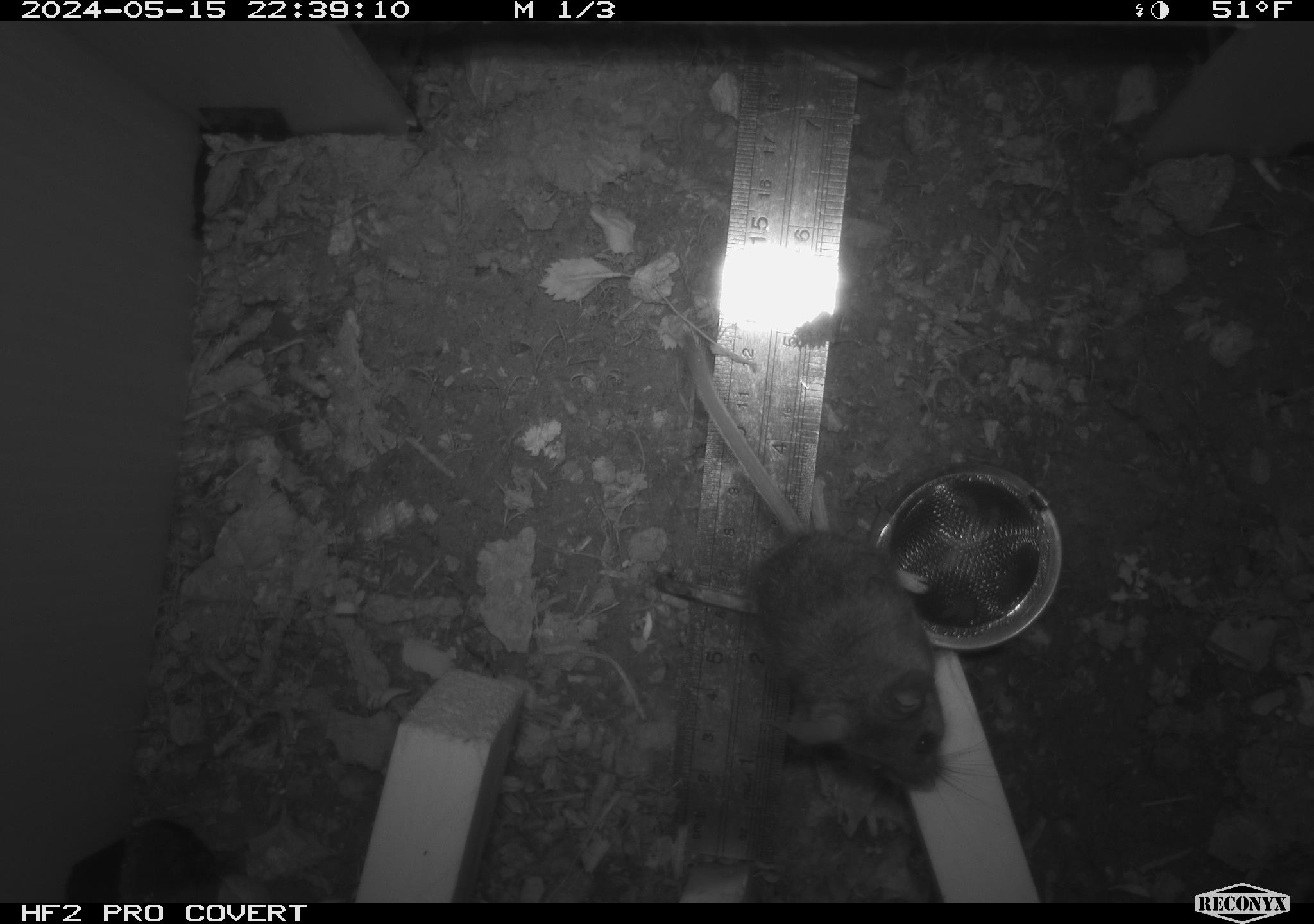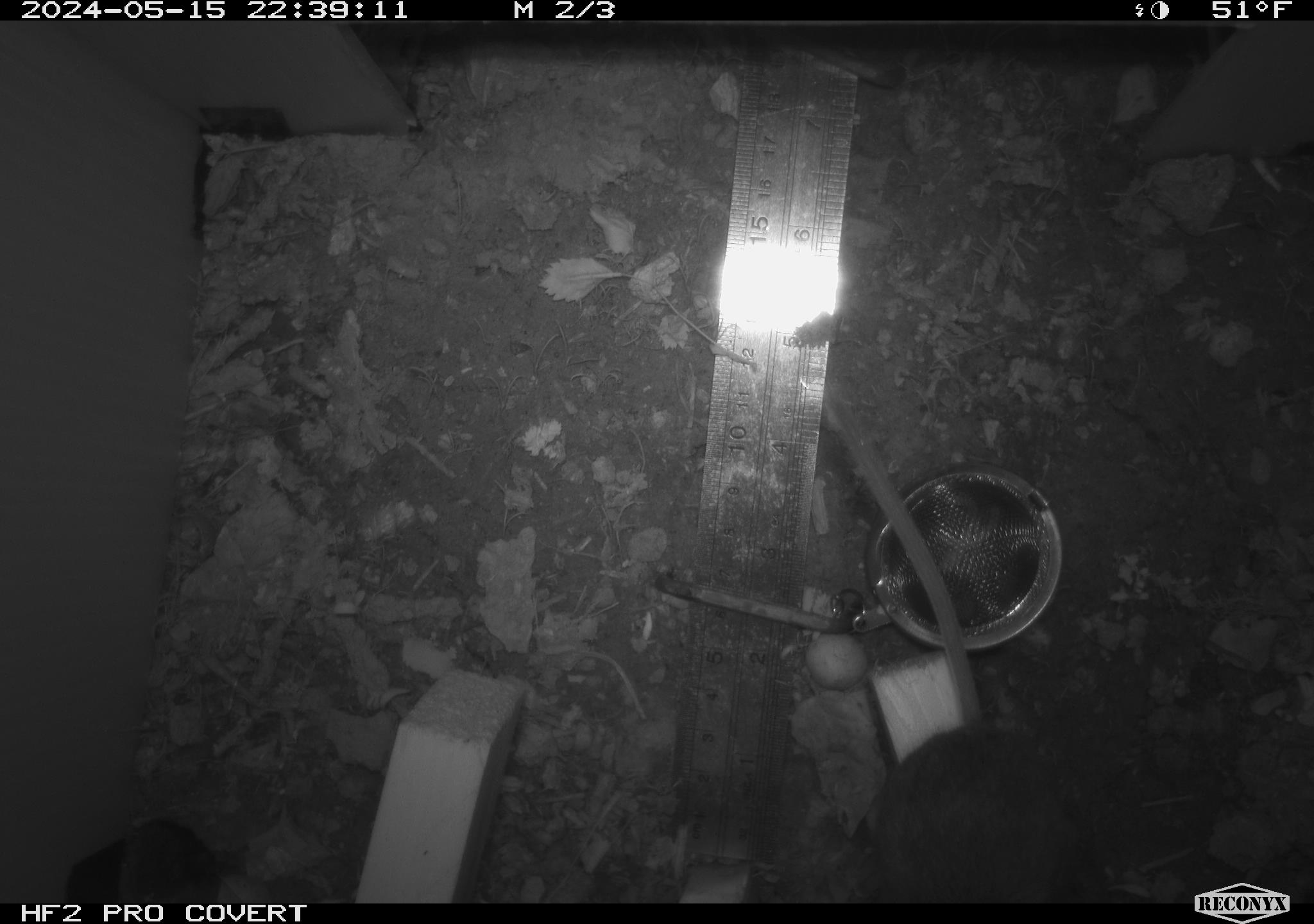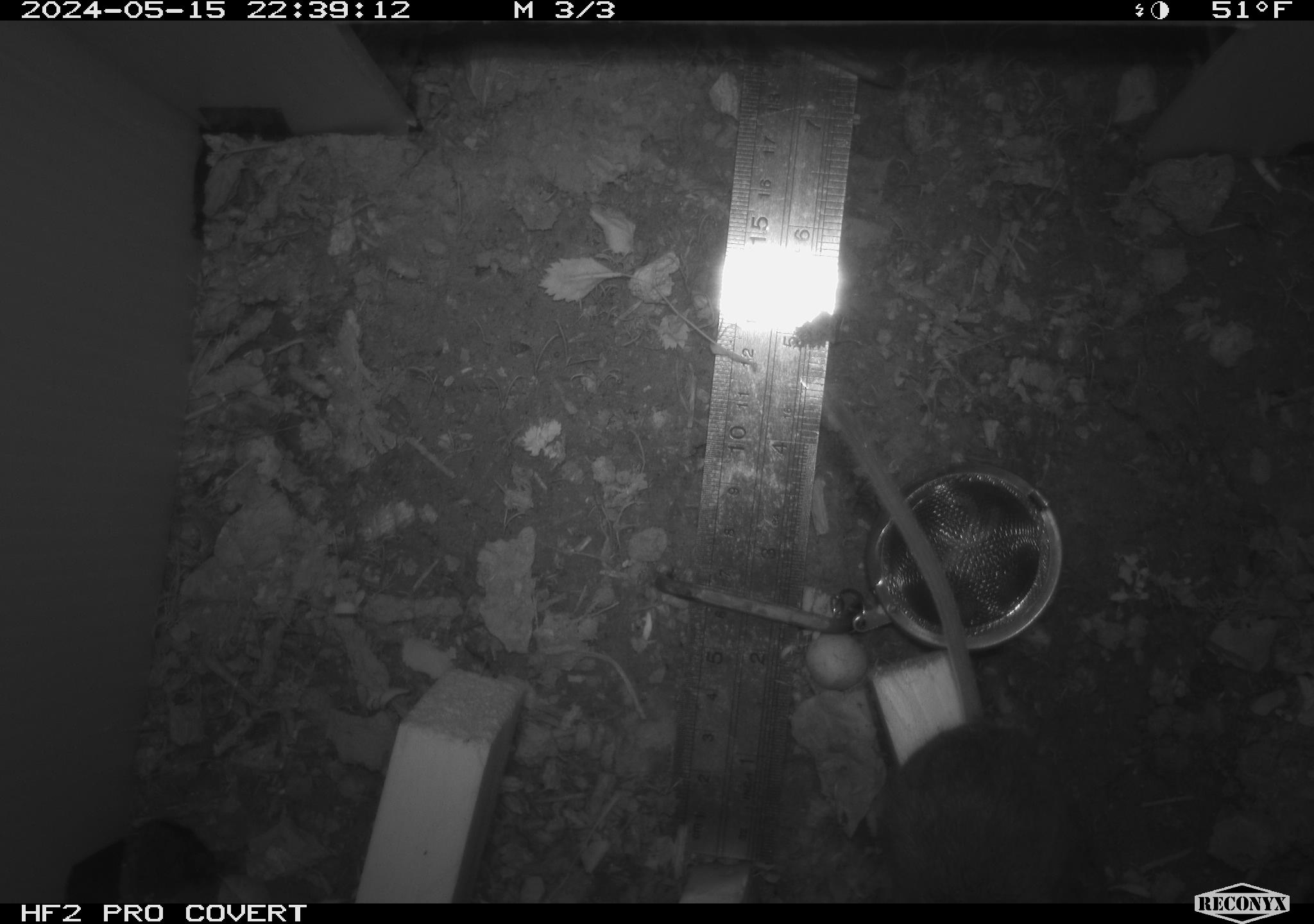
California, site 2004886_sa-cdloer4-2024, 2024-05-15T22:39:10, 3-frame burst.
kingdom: Animalia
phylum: Chordata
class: Mammalia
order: Rodentia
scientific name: Rodentia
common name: mouse species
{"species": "mouse species (Rodentia)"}